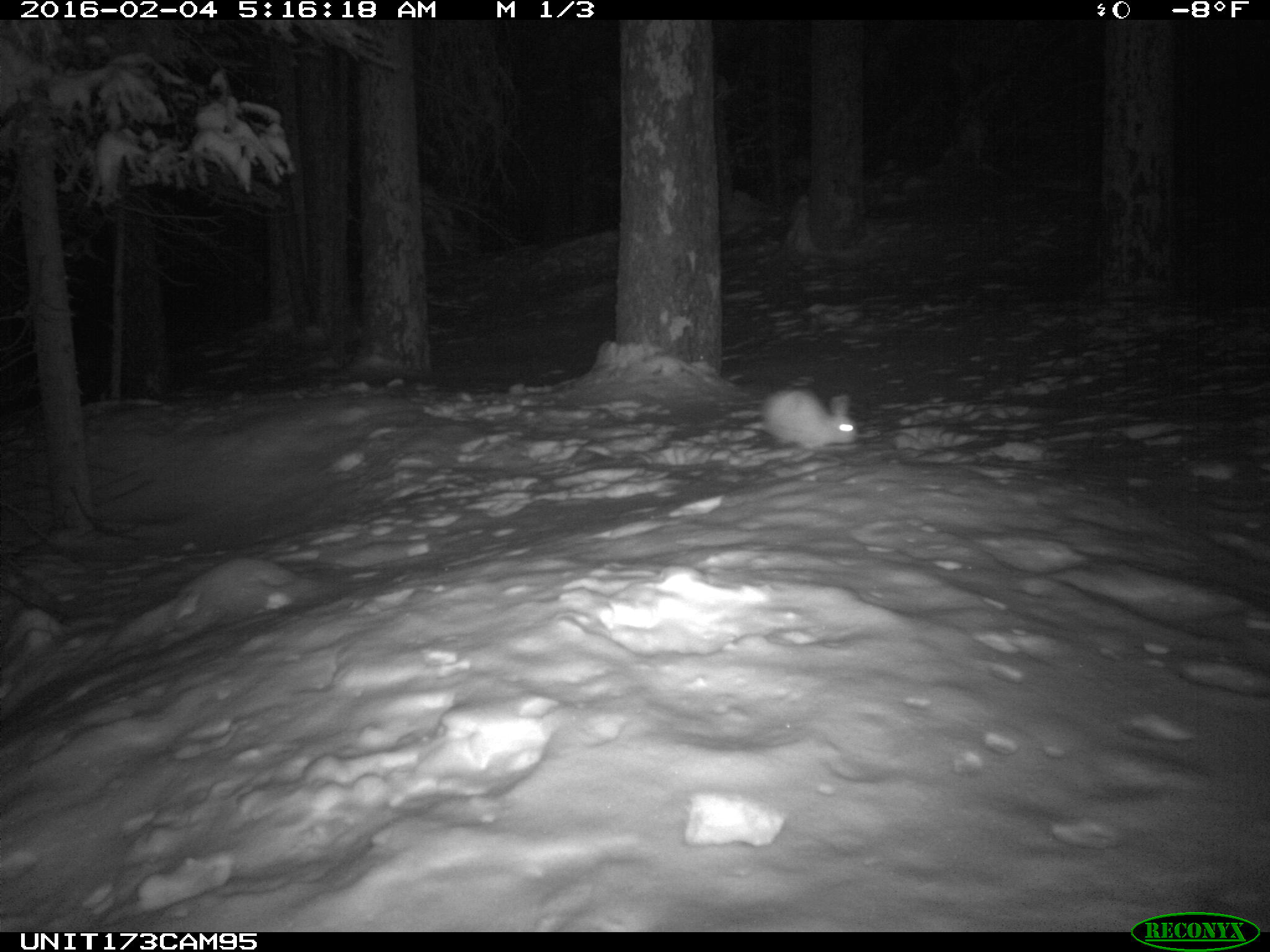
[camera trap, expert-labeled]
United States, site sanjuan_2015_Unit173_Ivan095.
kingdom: Animalia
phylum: Chordata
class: Mammalia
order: Lagomorpha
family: Leporidae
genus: Lepus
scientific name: Lepus americanus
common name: snowshoe hare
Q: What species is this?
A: Lepus americanus (snowshoe hare).